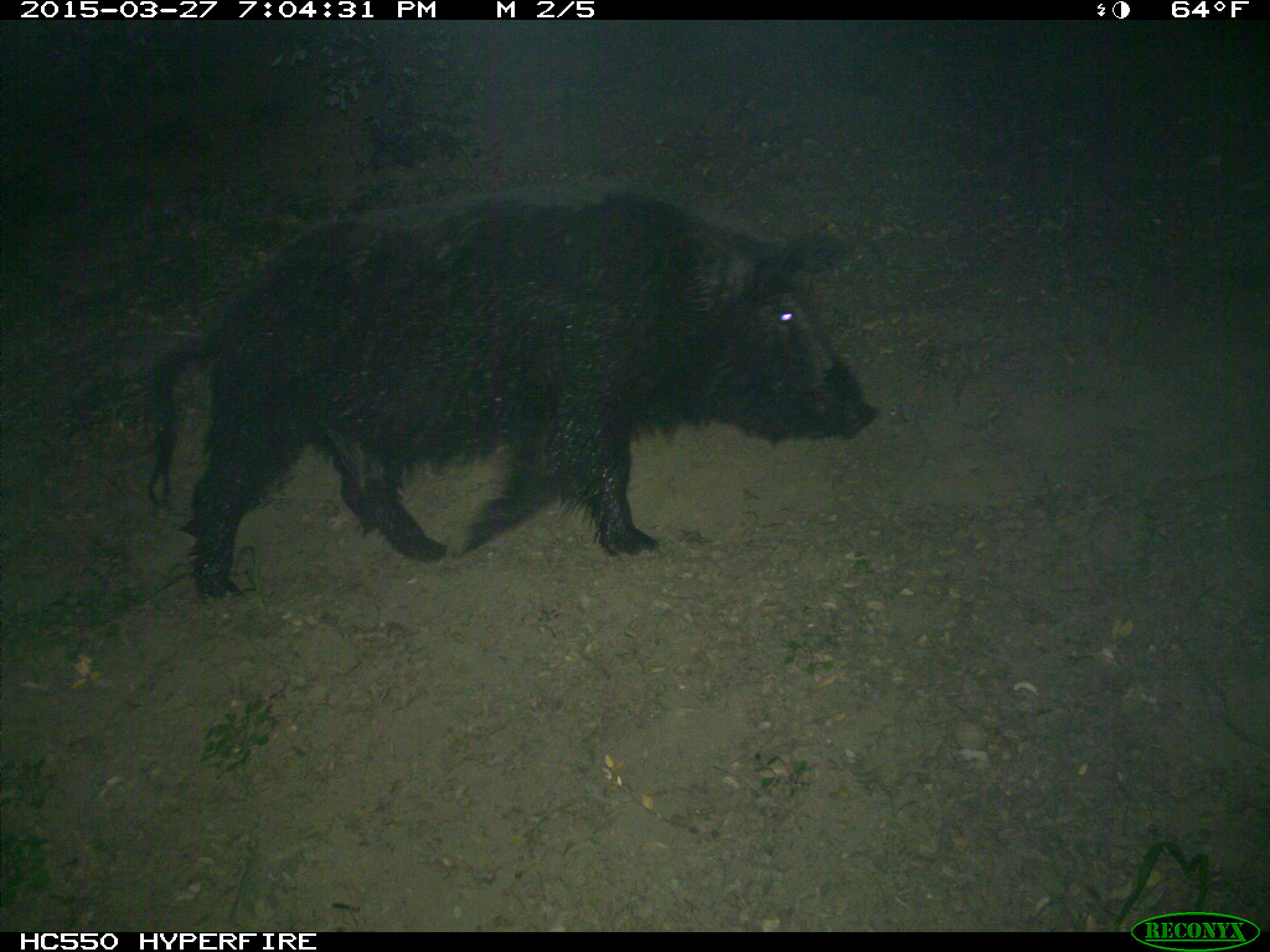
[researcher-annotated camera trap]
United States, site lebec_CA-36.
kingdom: Animalia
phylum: Chordata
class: Mammalia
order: Artiodactyla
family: Suidae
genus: Sus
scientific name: Sus scrofa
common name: wild boar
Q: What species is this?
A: Sus scrofa (wild boar).